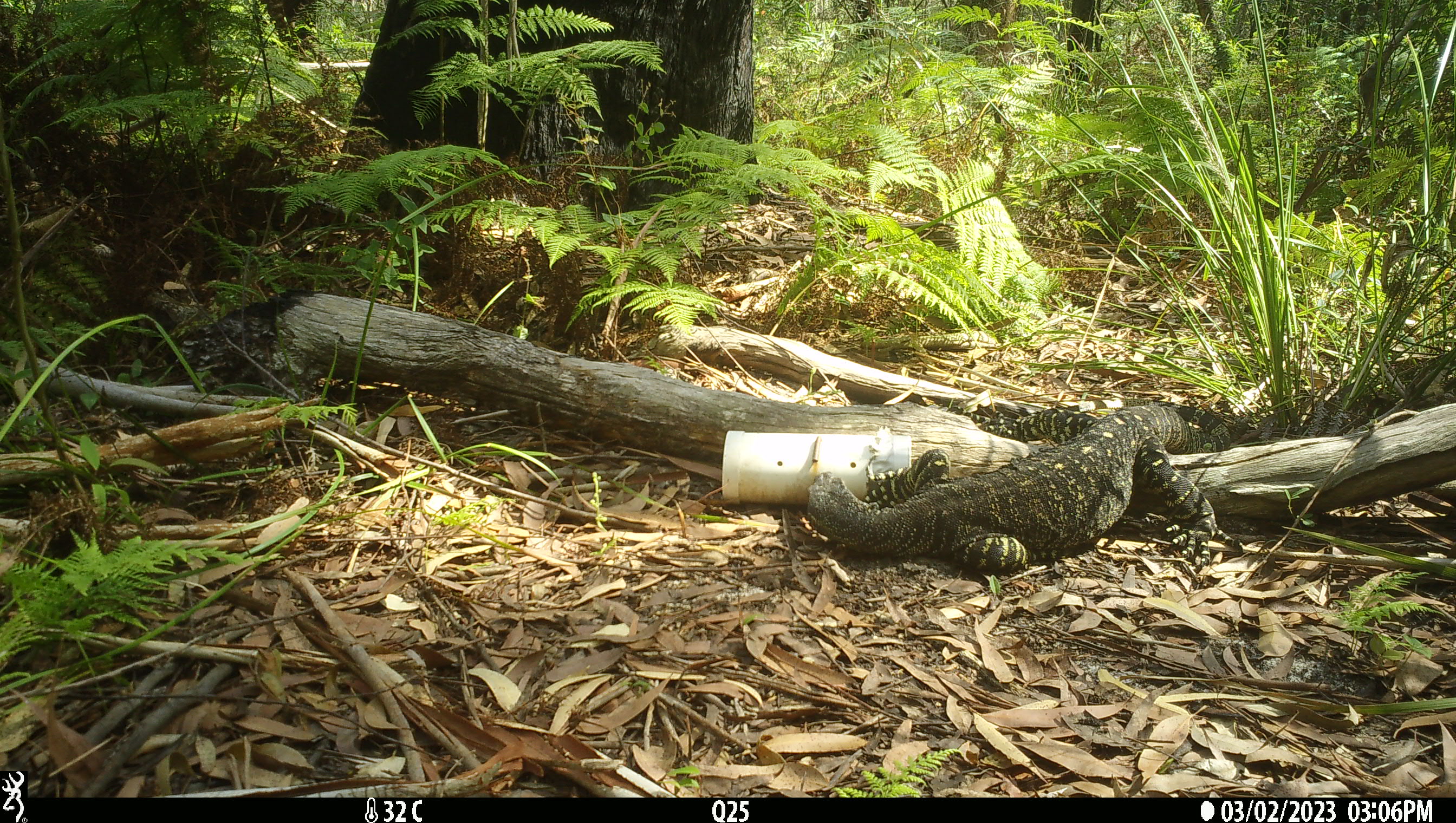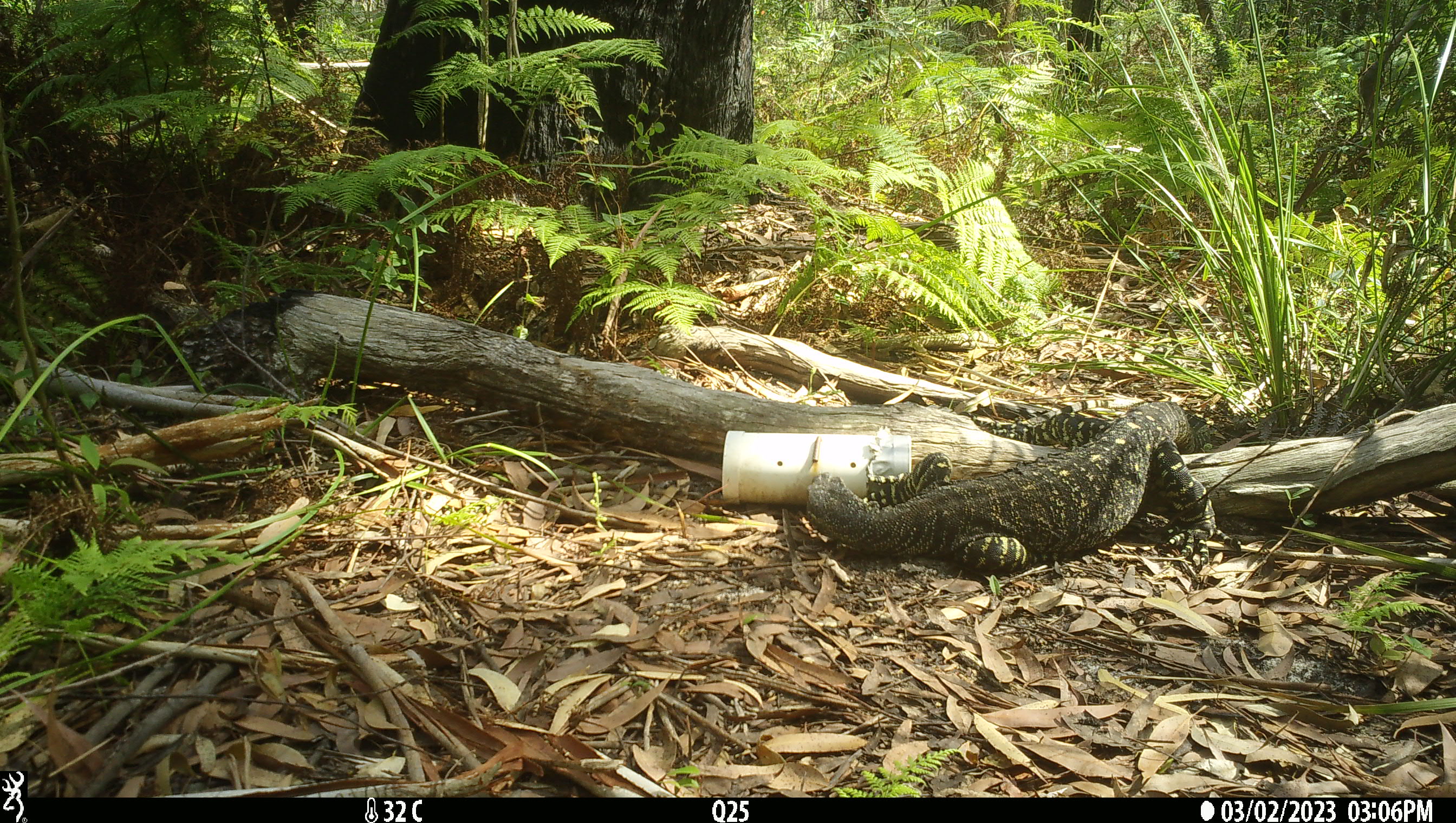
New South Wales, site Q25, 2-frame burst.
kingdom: Animalia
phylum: Chordata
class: Reptilia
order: Squamata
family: Varanidae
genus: Varanus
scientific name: Varanus varius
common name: lace monitor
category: goanna